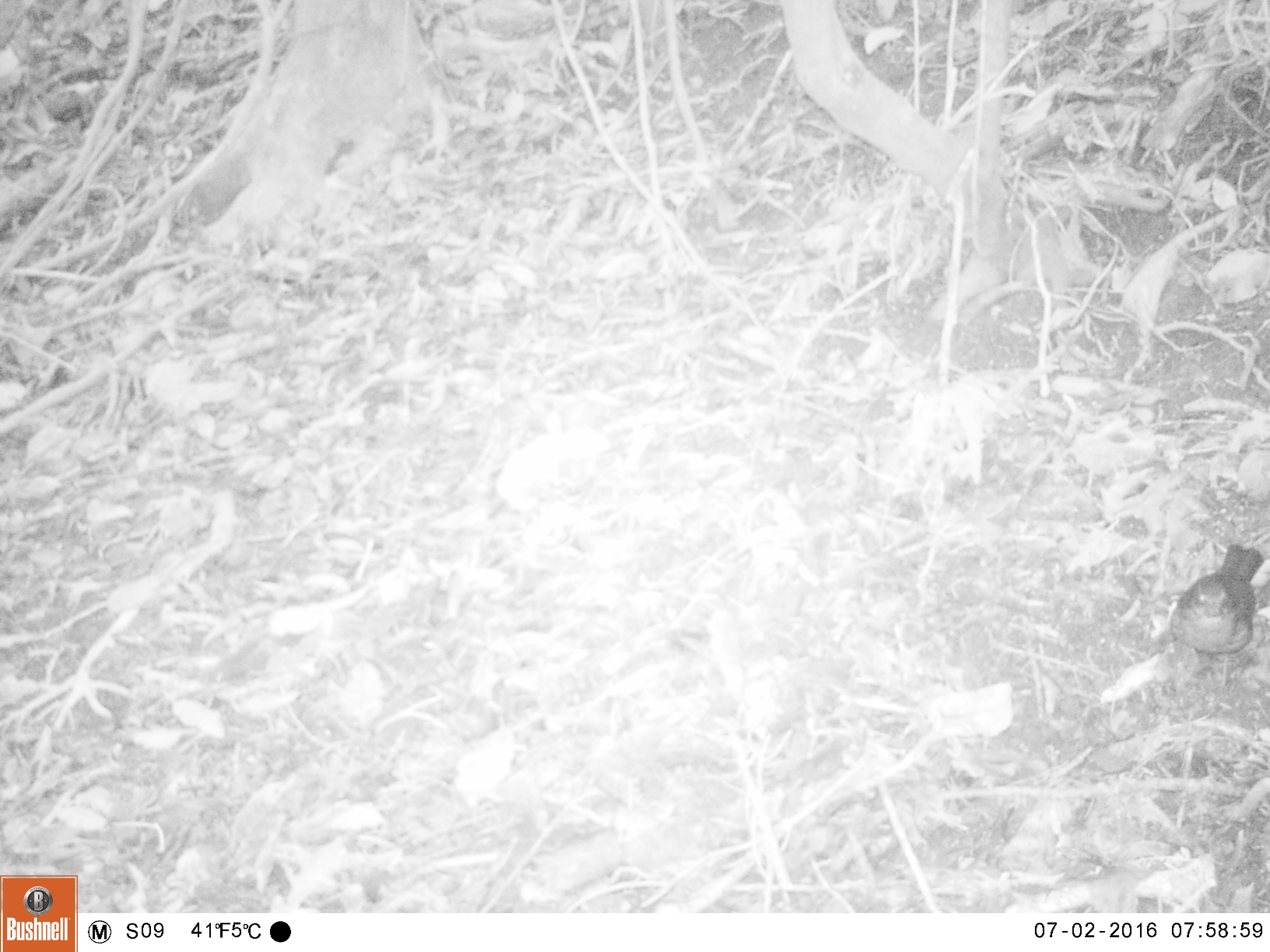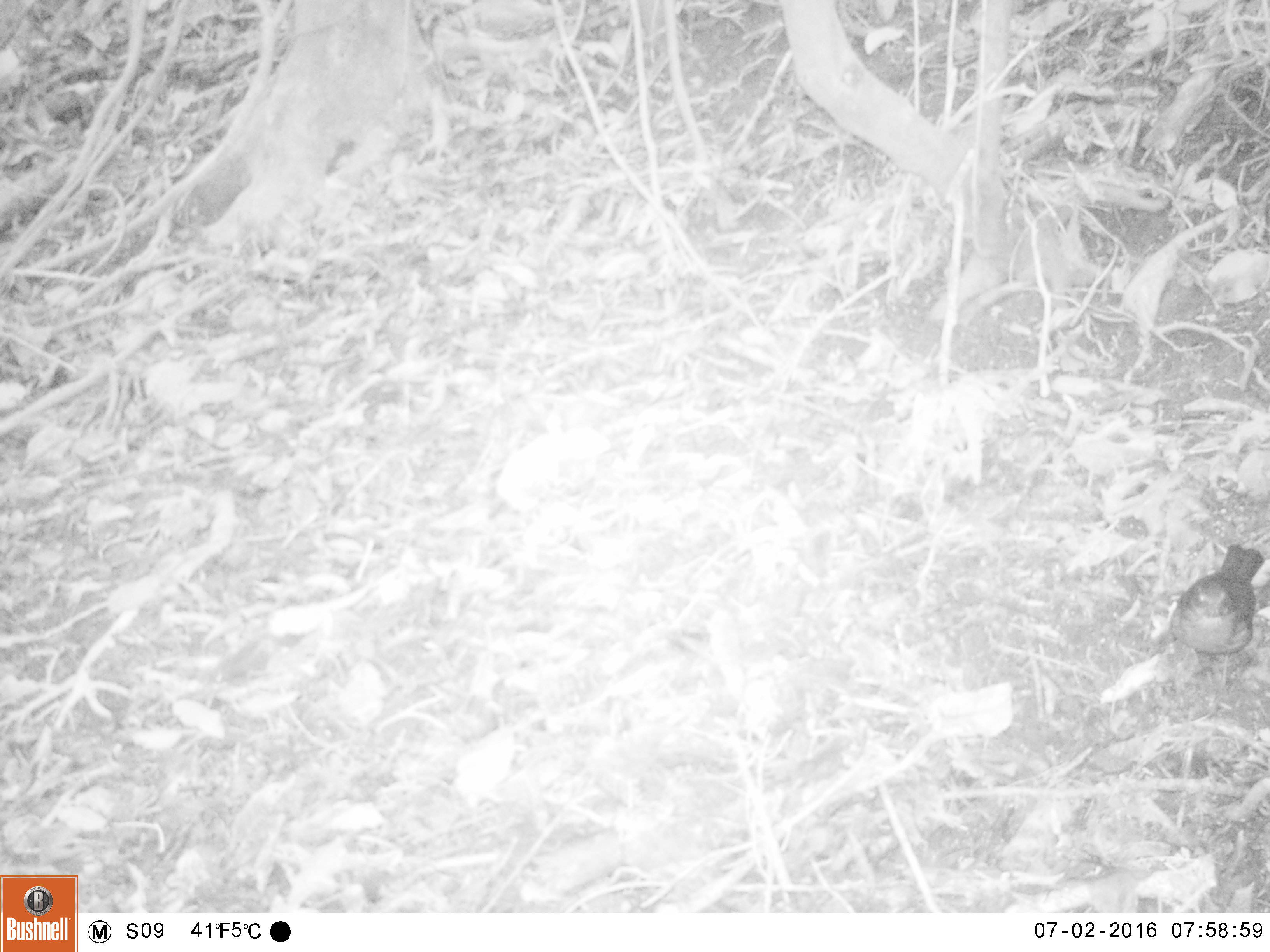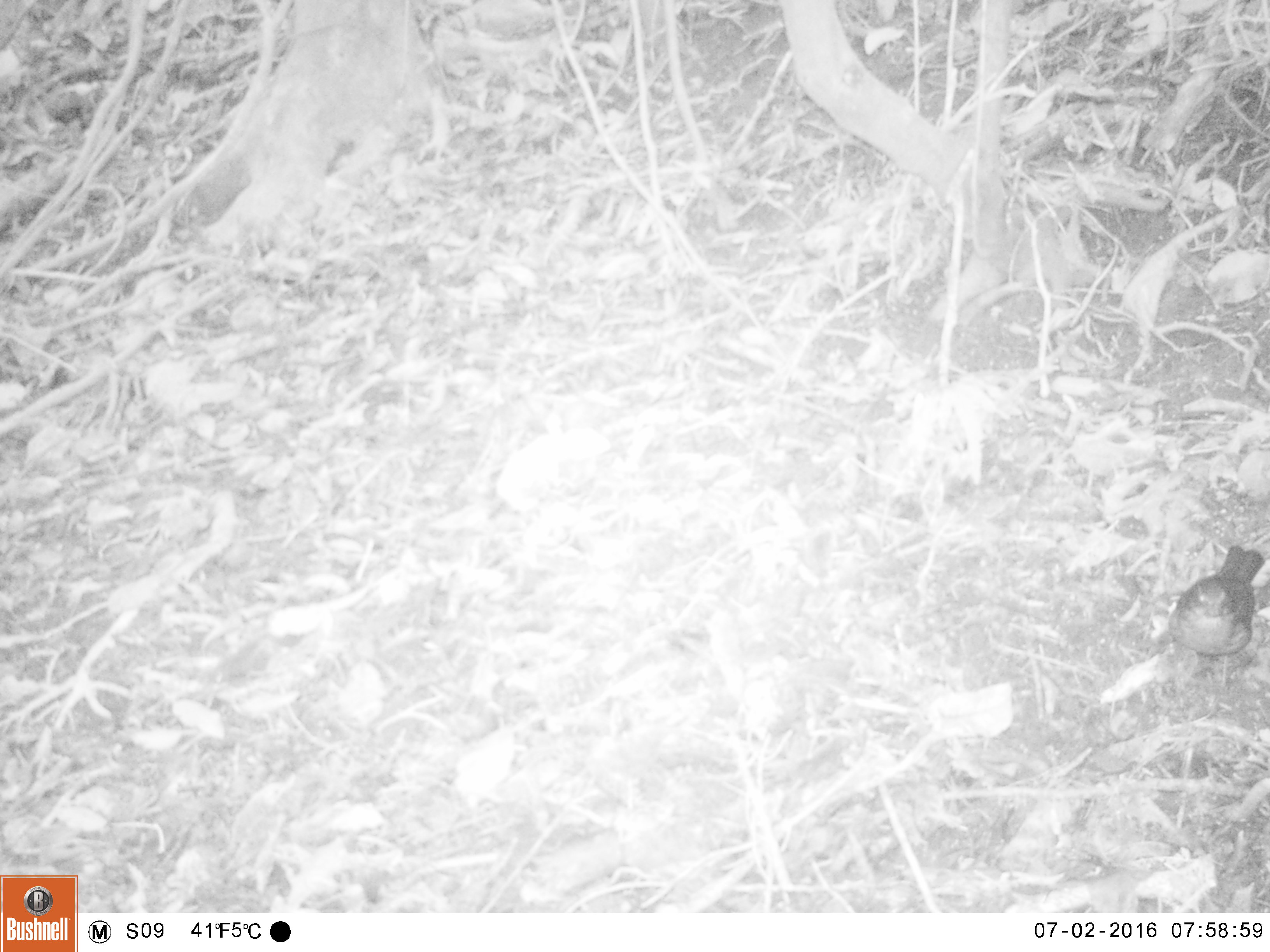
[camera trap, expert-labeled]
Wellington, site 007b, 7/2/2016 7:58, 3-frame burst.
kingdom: Animalia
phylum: Chordata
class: Aves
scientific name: Aves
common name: bird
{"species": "bird (Aves)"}